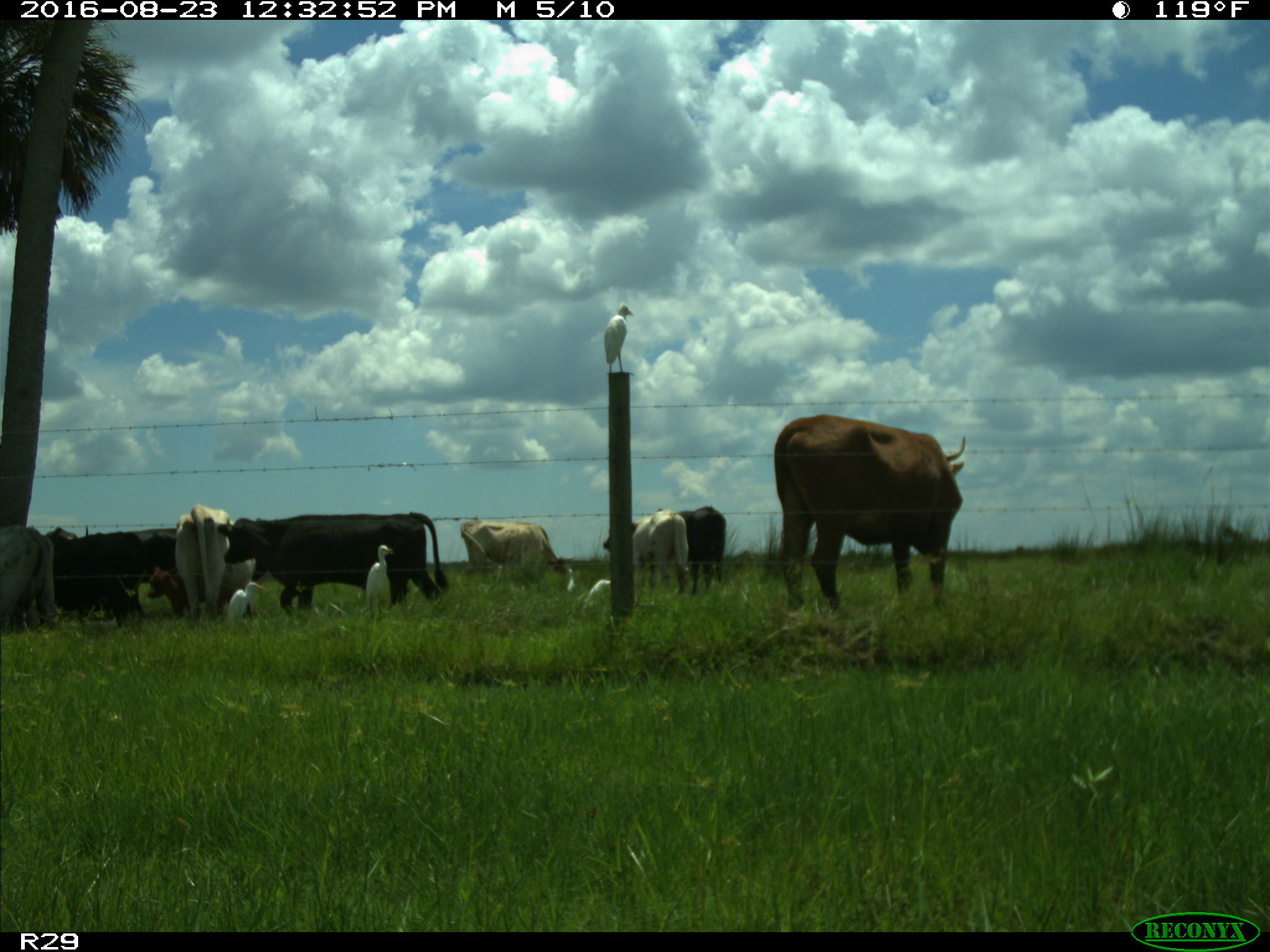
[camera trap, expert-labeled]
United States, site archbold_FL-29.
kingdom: Animalia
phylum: Chordata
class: Mammalia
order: Artiodactyla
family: Bovidae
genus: Bos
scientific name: Bos taurus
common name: domestic cow